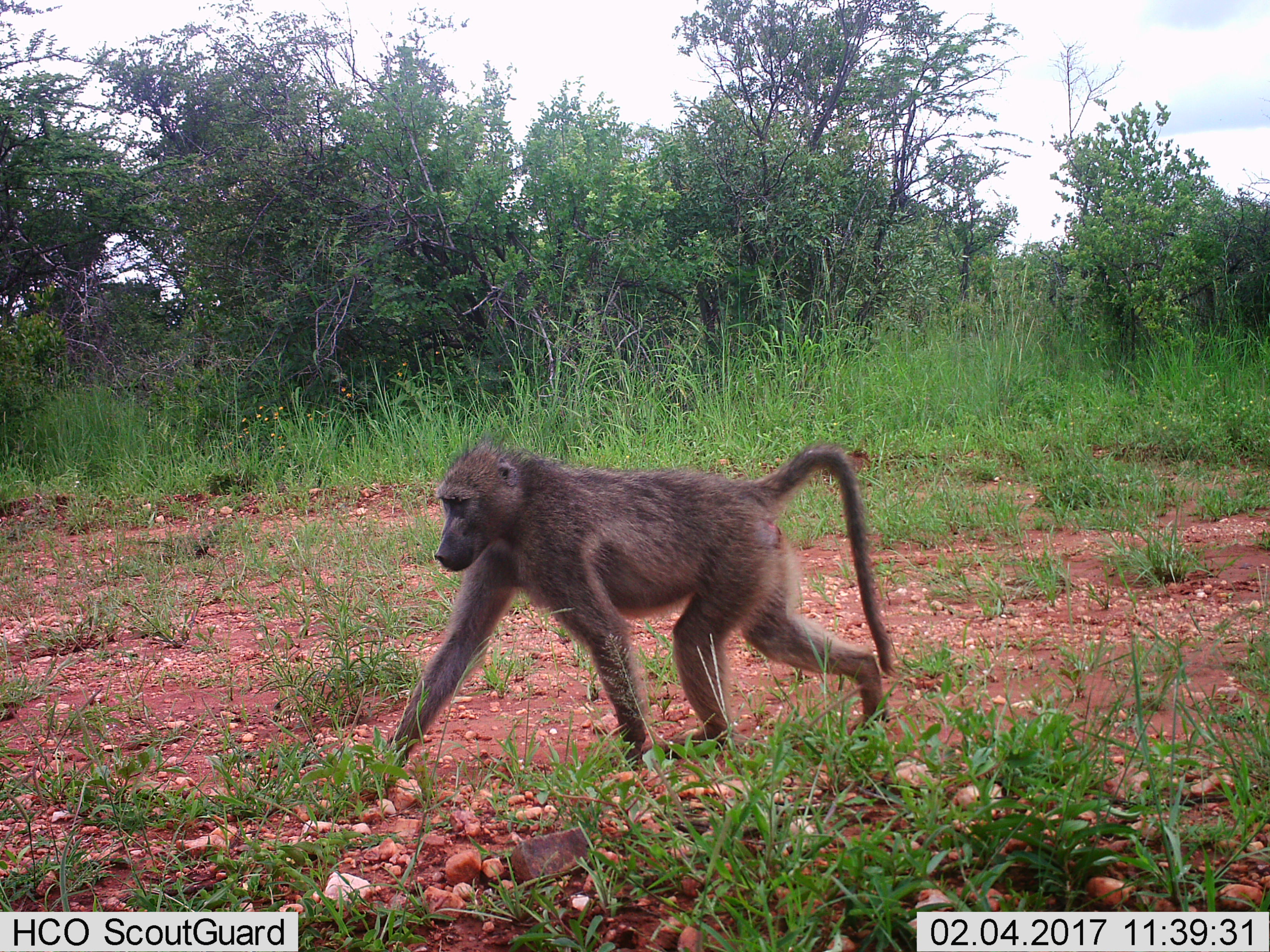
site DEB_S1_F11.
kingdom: Animalia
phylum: Chordata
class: Mammalia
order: Primates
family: Cercopithecidae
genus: Papio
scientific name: Papio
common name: baboon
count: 1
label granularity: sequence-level